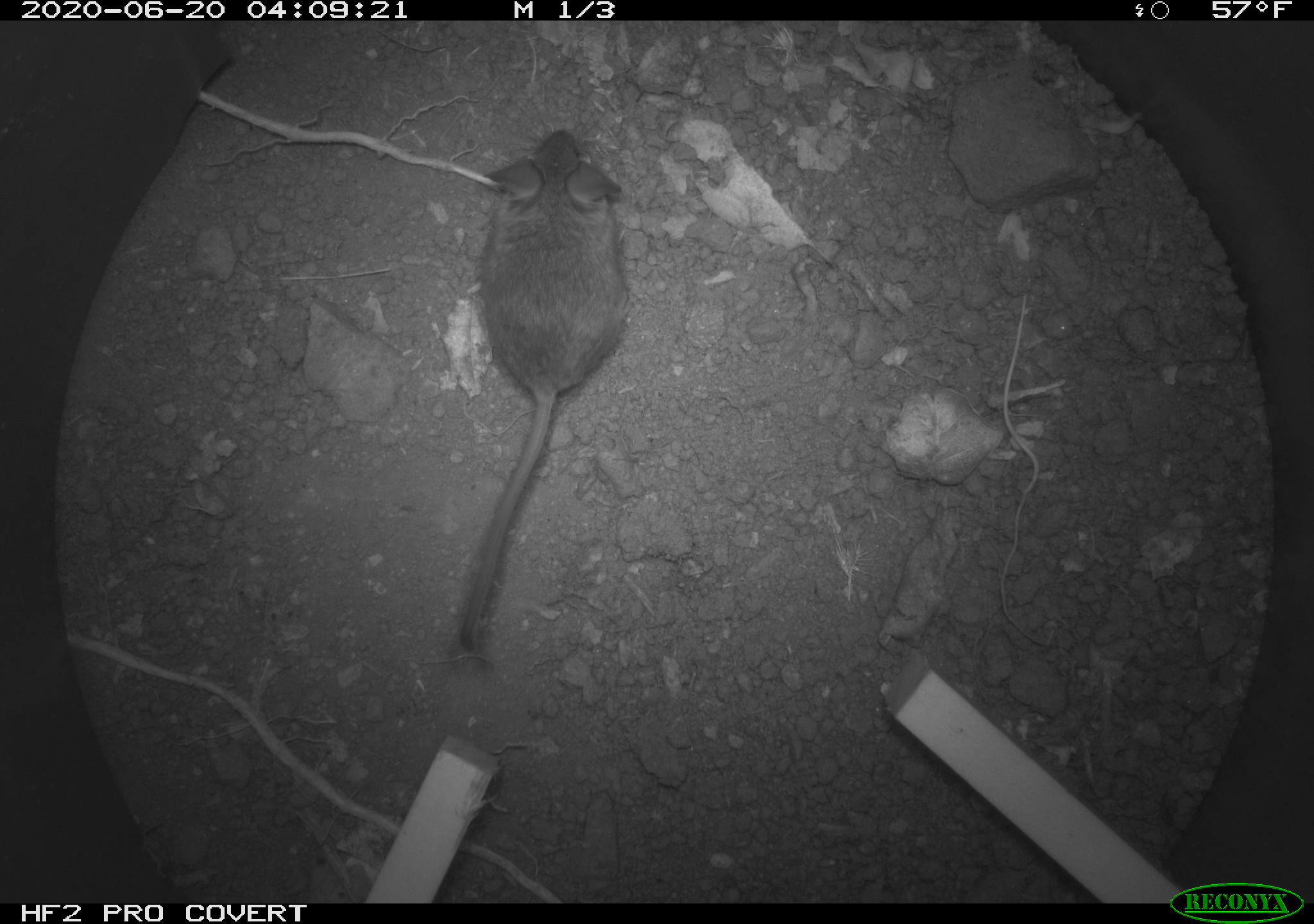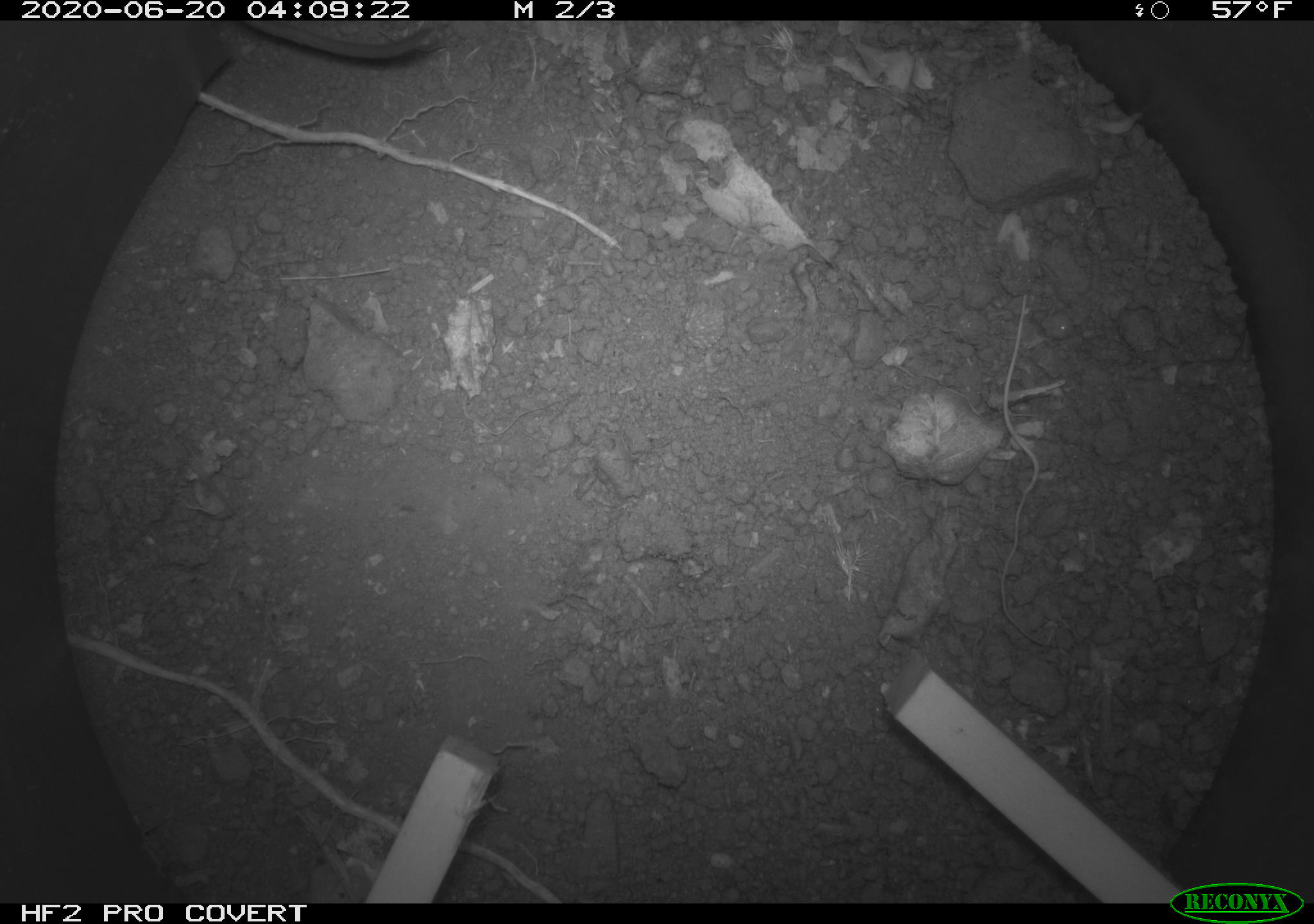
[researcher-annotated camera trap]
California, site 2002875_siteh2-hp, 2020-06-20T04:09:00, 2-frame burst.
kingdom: Animalia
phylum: Chordata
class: Mammalia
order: Rodentia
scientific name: Rodentia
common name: mouse species